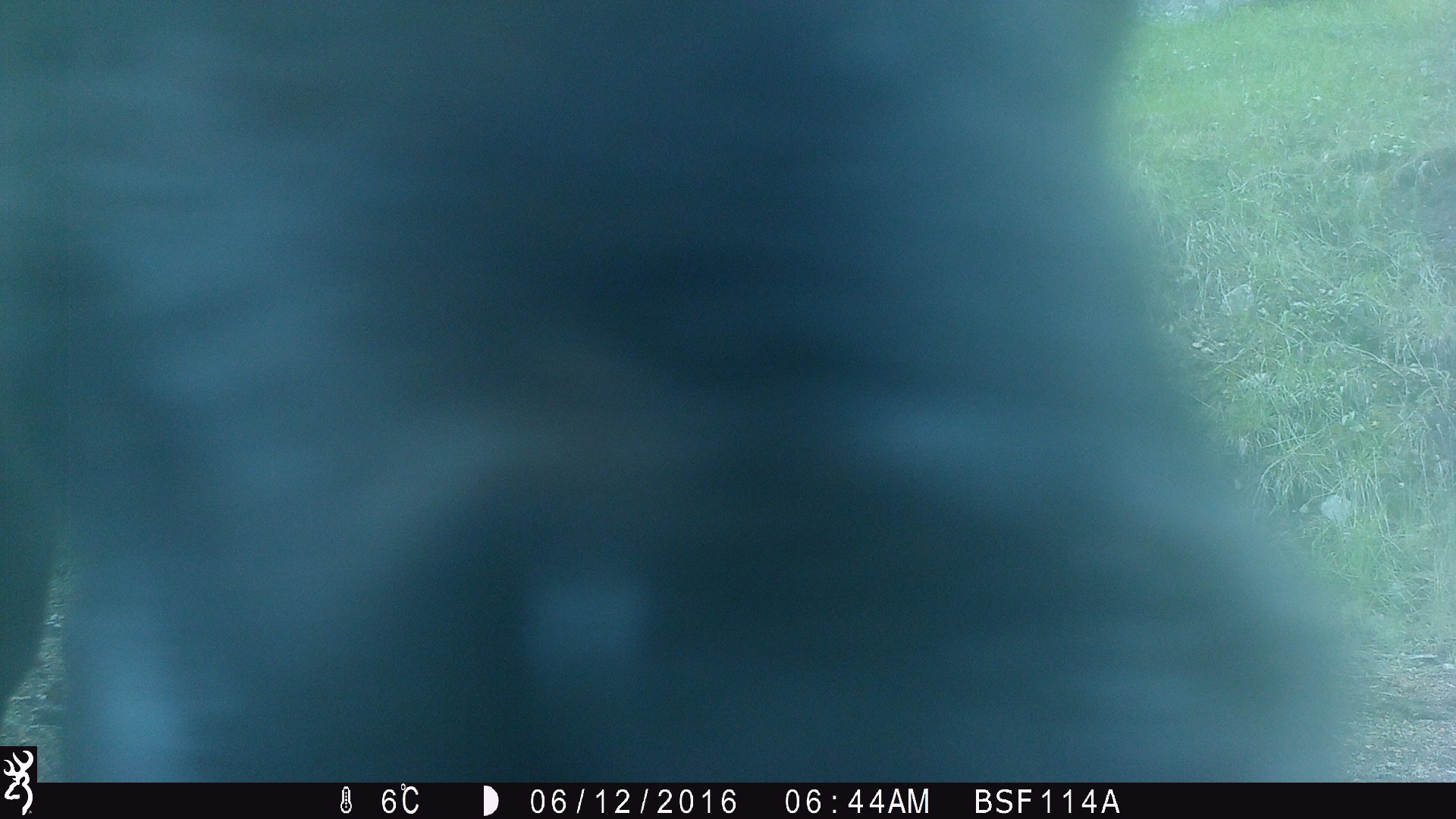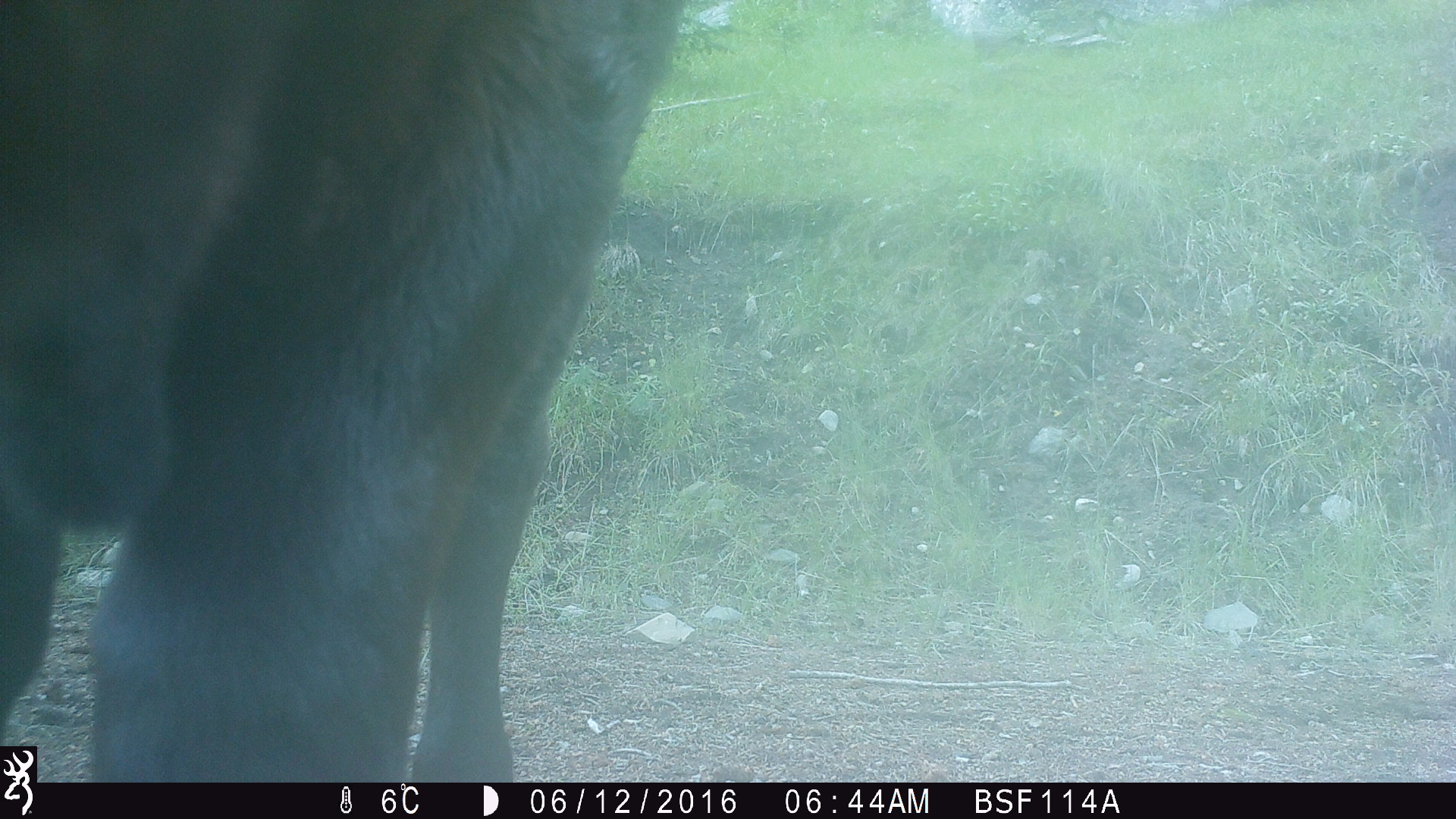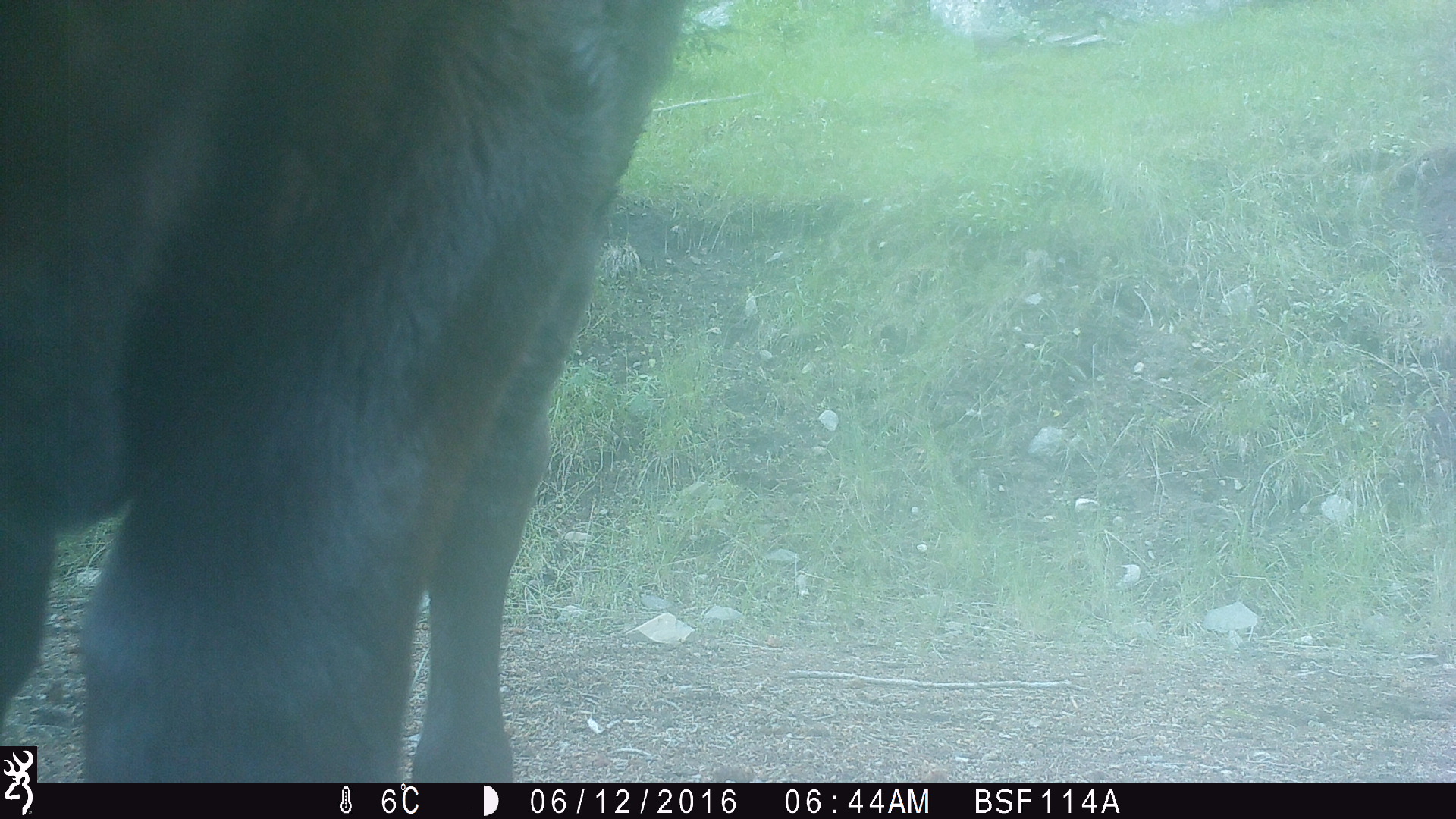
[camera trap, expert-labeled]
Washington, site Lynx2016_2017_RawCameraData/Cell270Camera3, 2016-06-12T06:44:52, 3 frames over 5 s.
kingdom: Animalia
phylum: Chordata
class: Mammalia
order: Artiodactyla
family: Bovidae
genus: Bos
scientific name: Bos taurus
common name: domestic cattle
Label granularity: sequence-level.